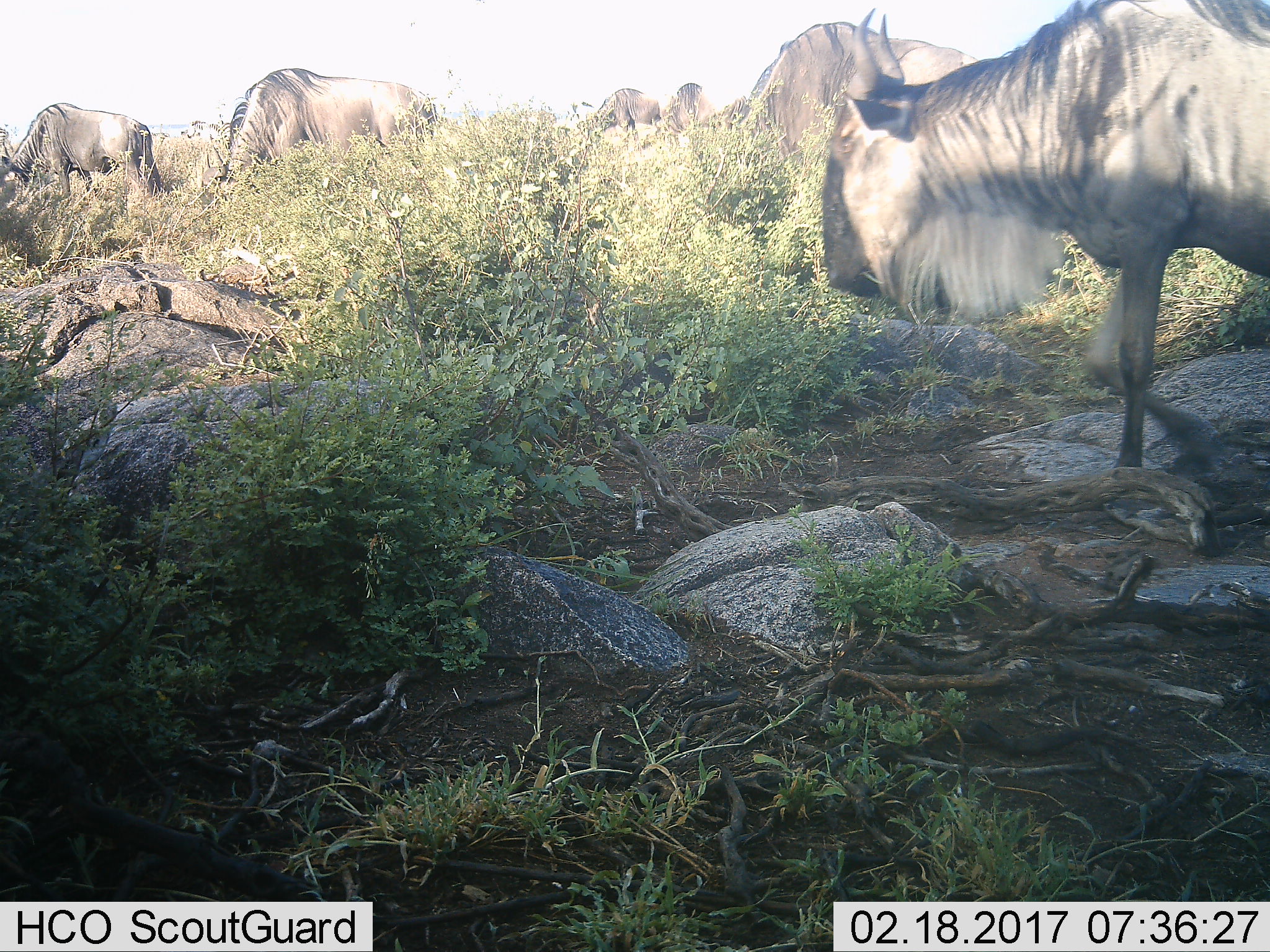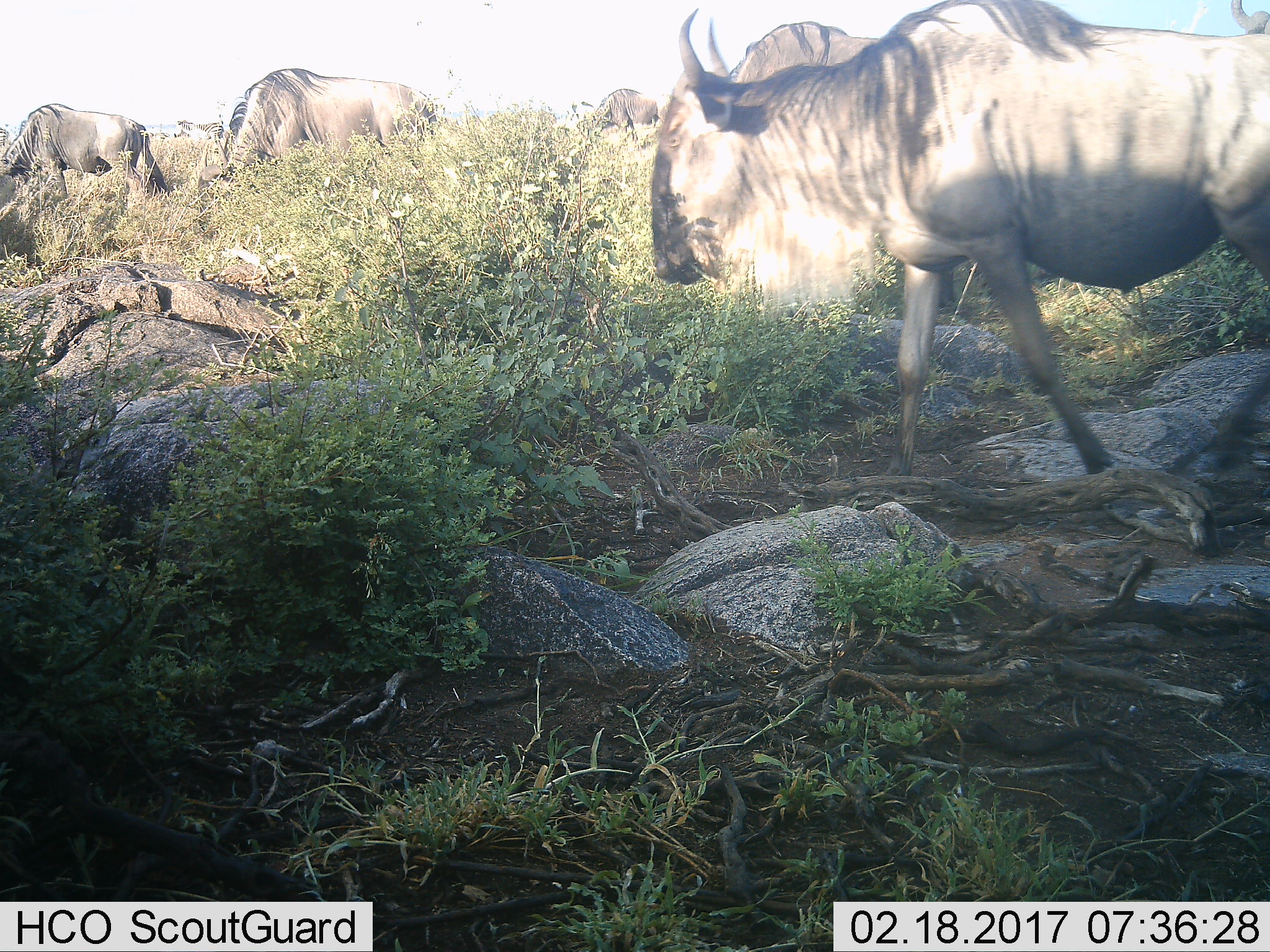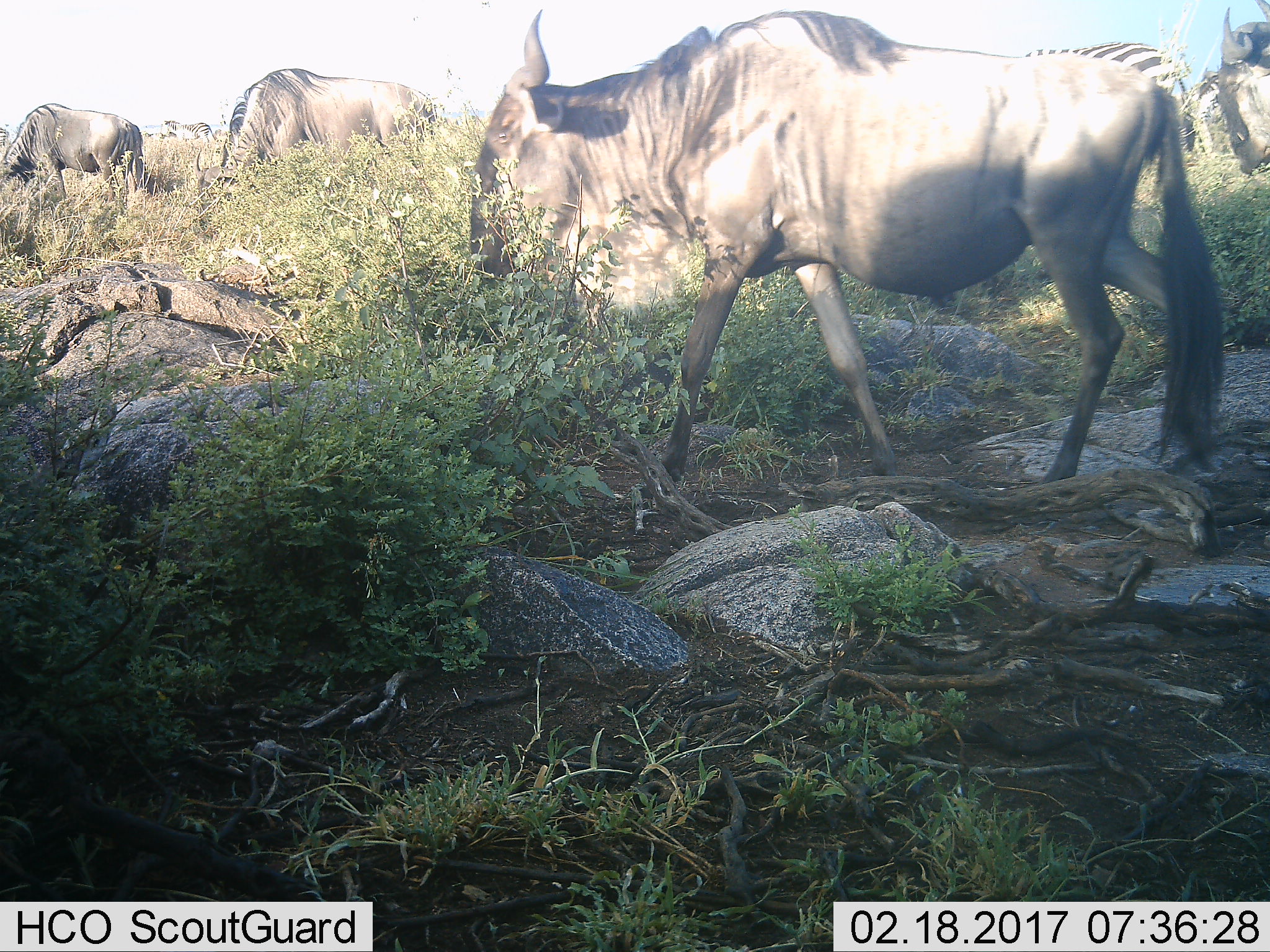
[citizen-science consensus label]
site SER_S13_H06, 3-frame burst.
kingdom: Animalia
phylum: Chordata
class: Mammalia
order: Artiodactyla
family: Bovidae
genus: Connochaetes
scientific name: Connochaetes taurinus taurinus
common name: blue wildebeest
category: wildebeestblue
Wildebeestblue (blue wildebeest) (Connochaetes taurinus taurinus), count 7. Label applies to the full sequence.